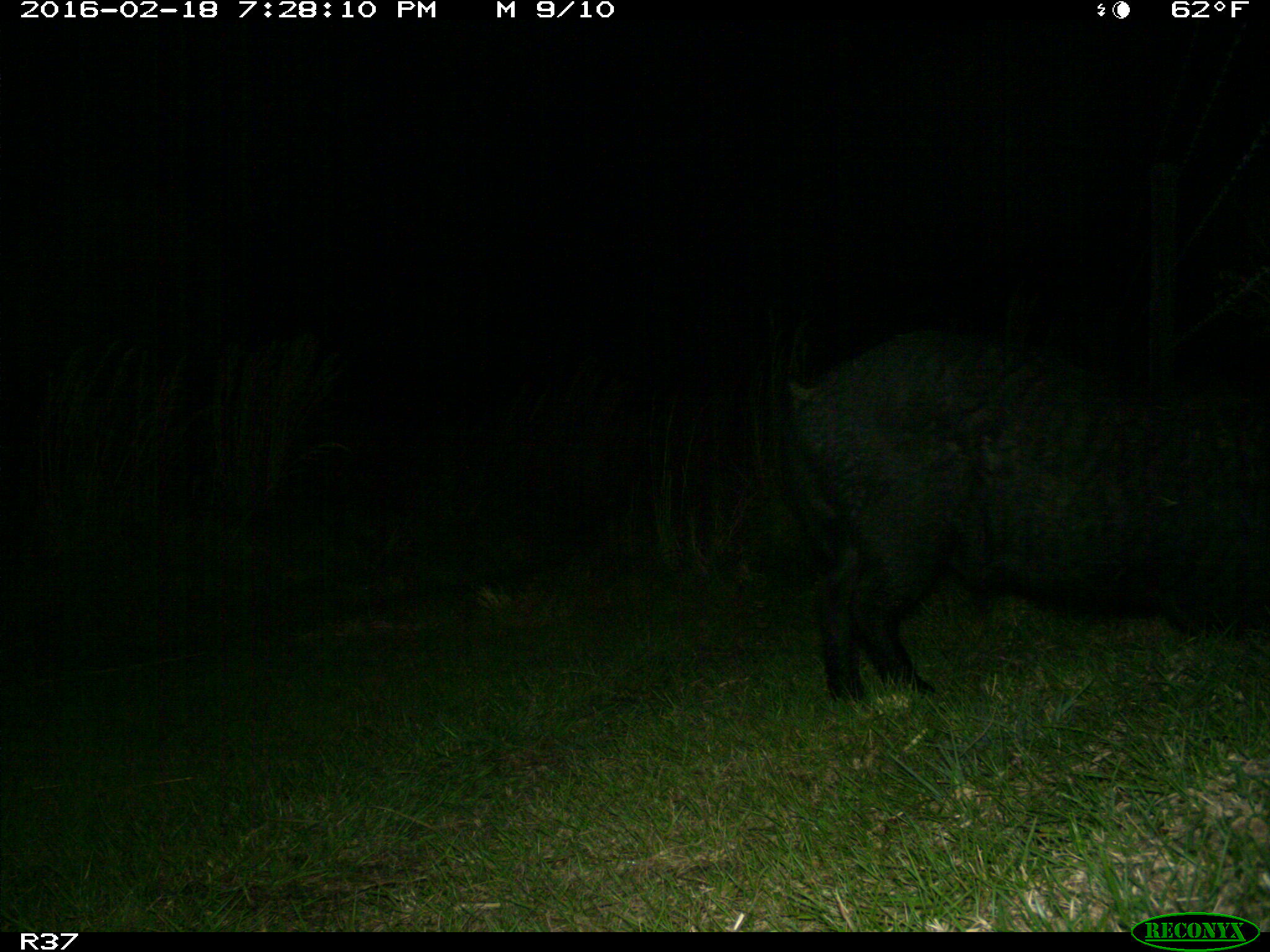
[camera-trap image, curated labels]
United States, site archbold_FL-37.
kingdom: Animalia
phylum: Chordata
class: Mammalia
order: Artiodactyla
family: Suidae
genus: Sus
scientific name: Sus scrofa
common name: wild boar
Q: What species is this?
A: Sus scrofa (wild boar).